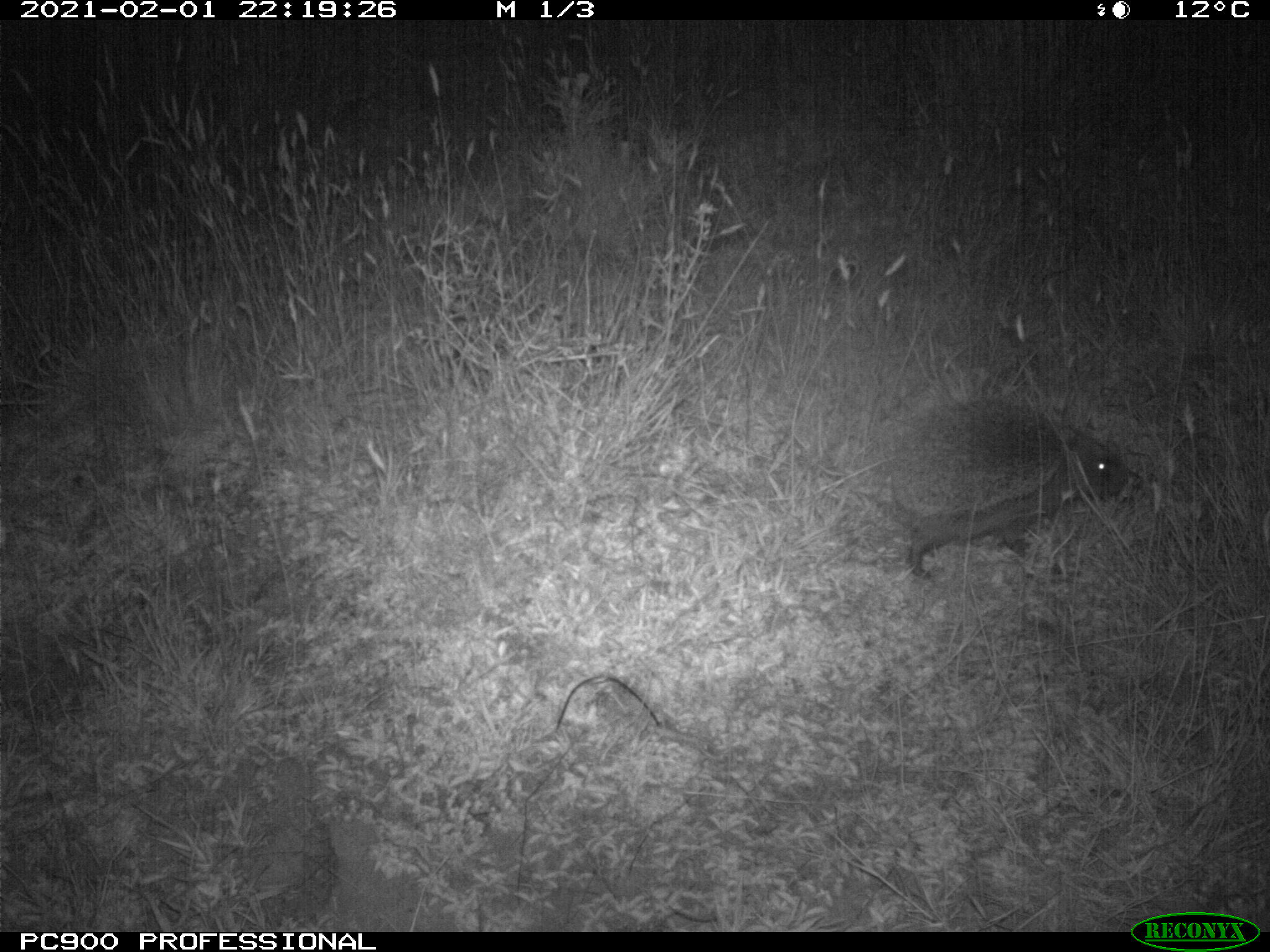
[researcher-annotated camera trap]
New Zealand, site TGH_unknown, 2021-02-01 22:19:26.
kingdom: Animalia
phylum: Chordata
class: Mammalia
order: Eulipotyphla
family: Erinaceidae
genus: Erinaceus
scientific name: Erinaceus europaeus europaeus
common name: european hedgehog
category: hedgehog